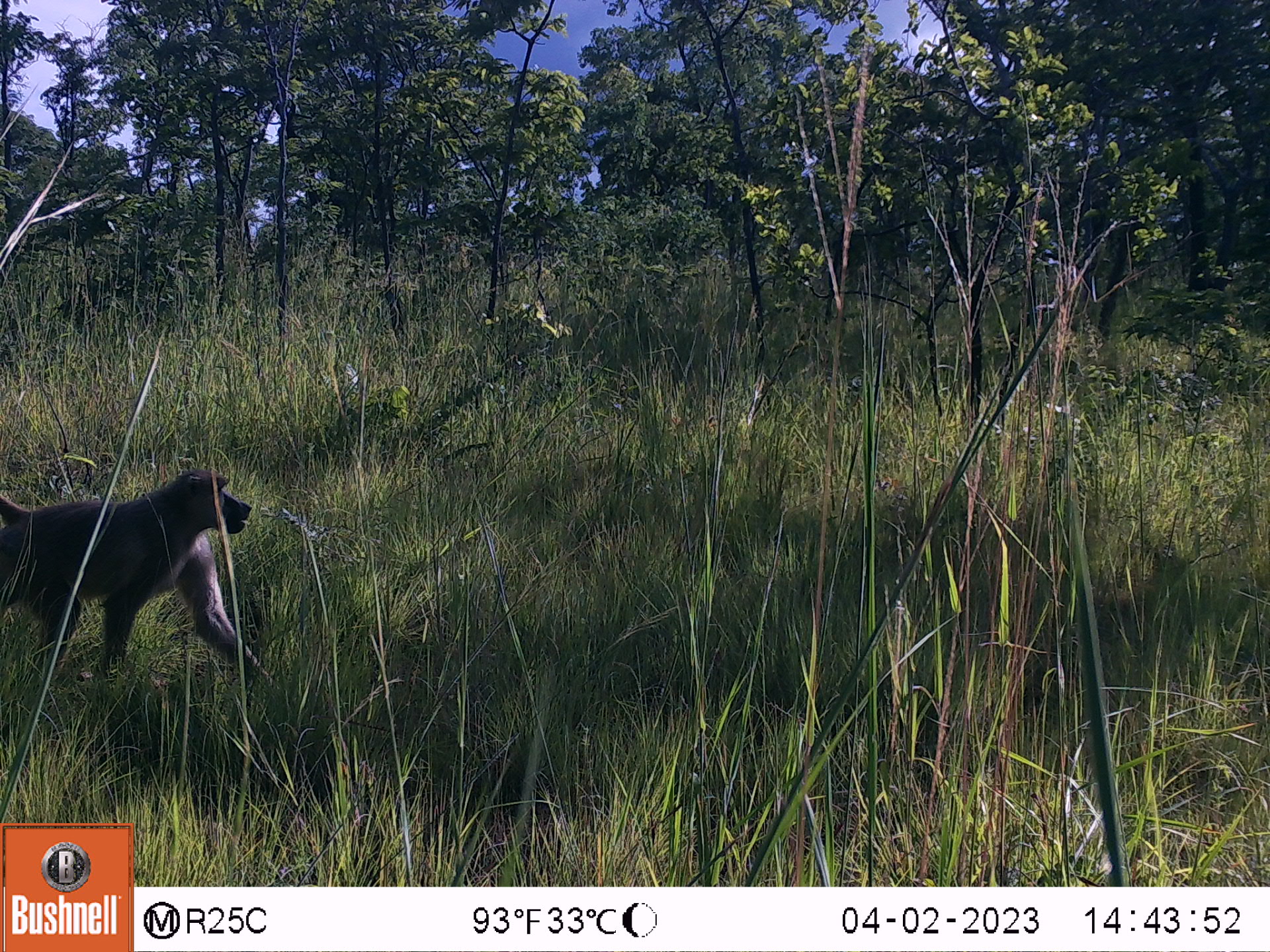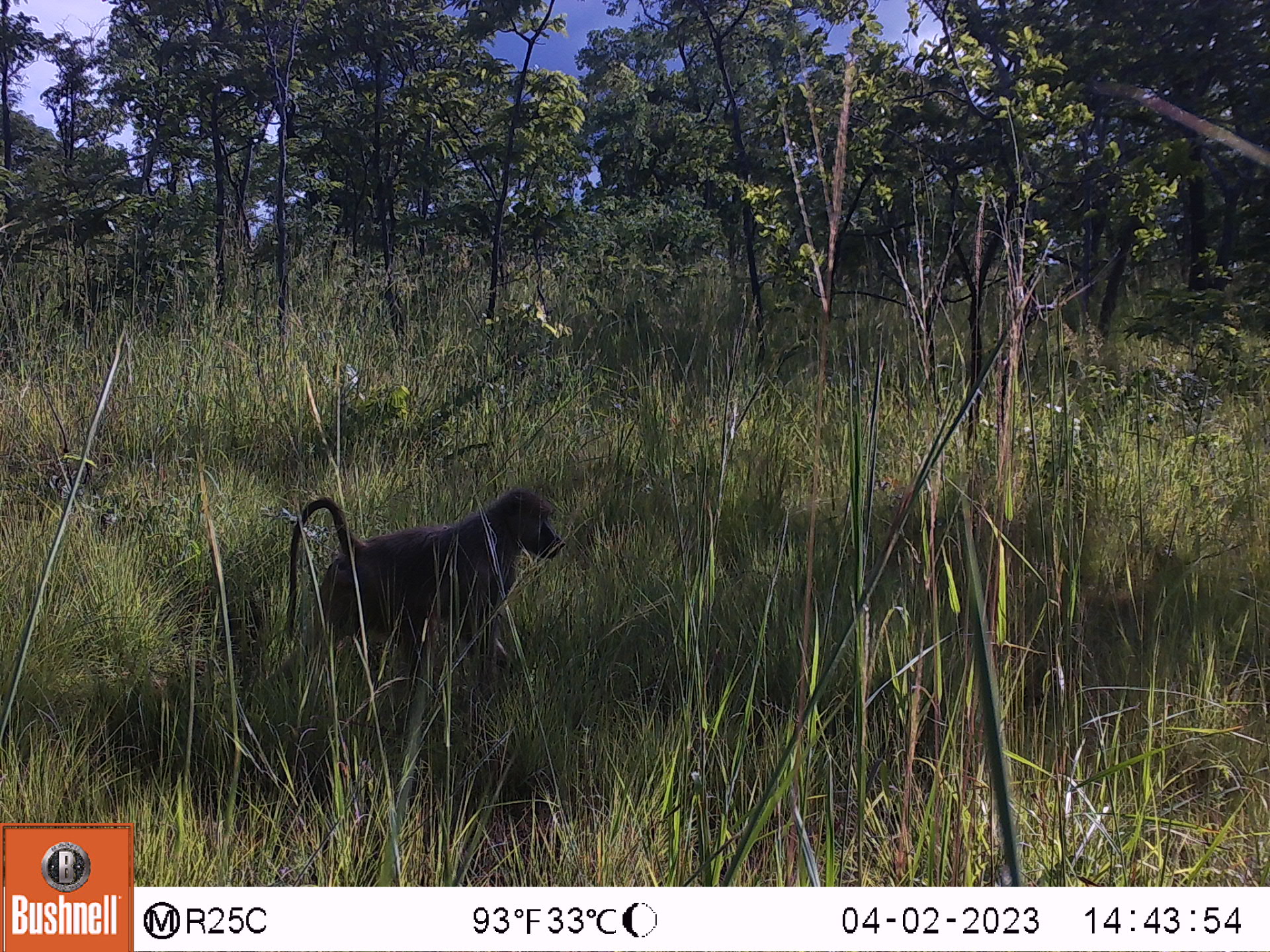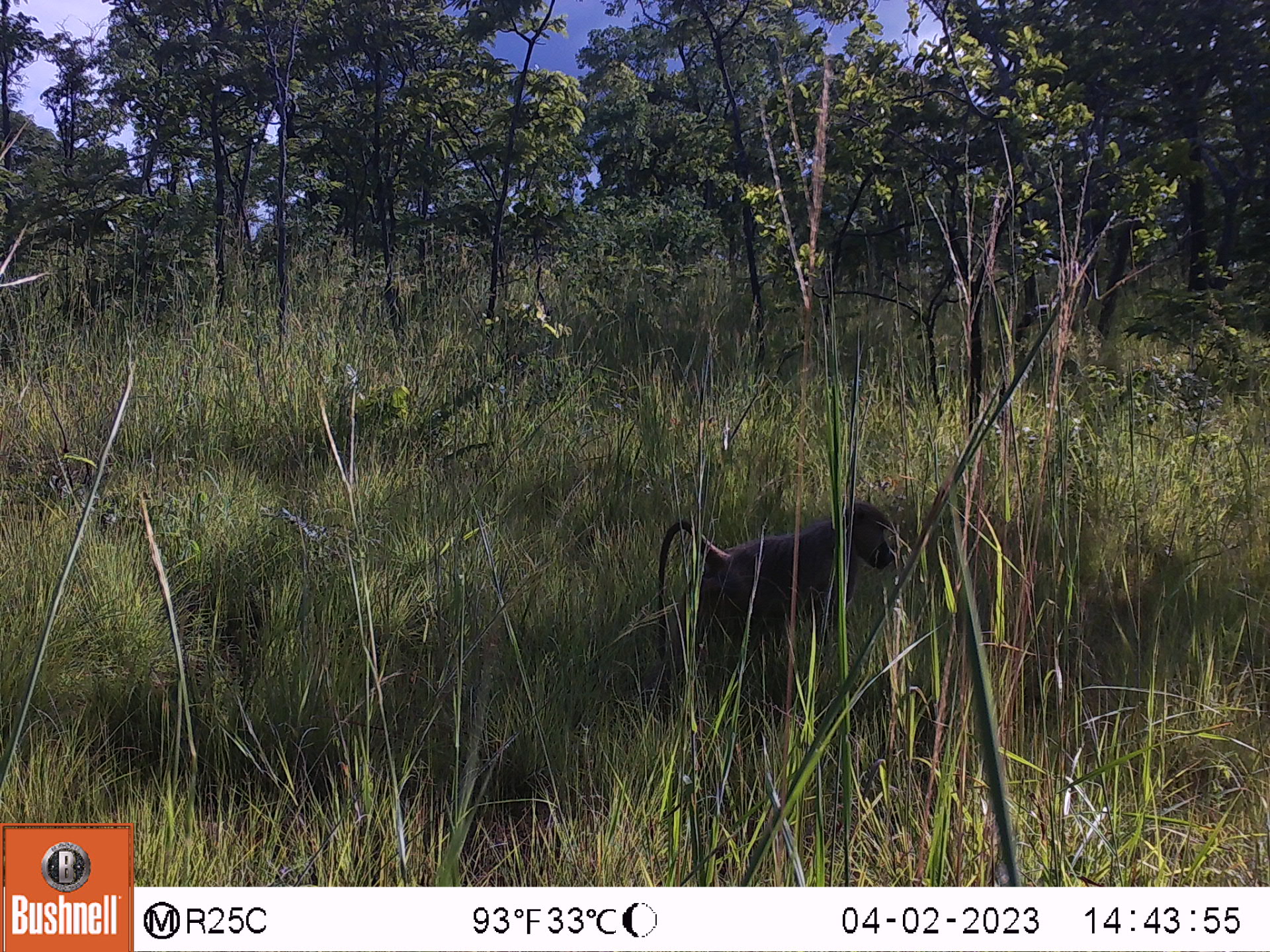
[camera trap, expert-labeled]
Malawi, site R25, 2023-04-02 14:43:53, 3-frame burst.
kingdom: Animalia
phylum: Chordata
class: Mammalia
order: Primates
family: Cercopithecidae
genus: Papio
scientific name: Papio cynocephalus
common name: yellow baboon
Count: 1.